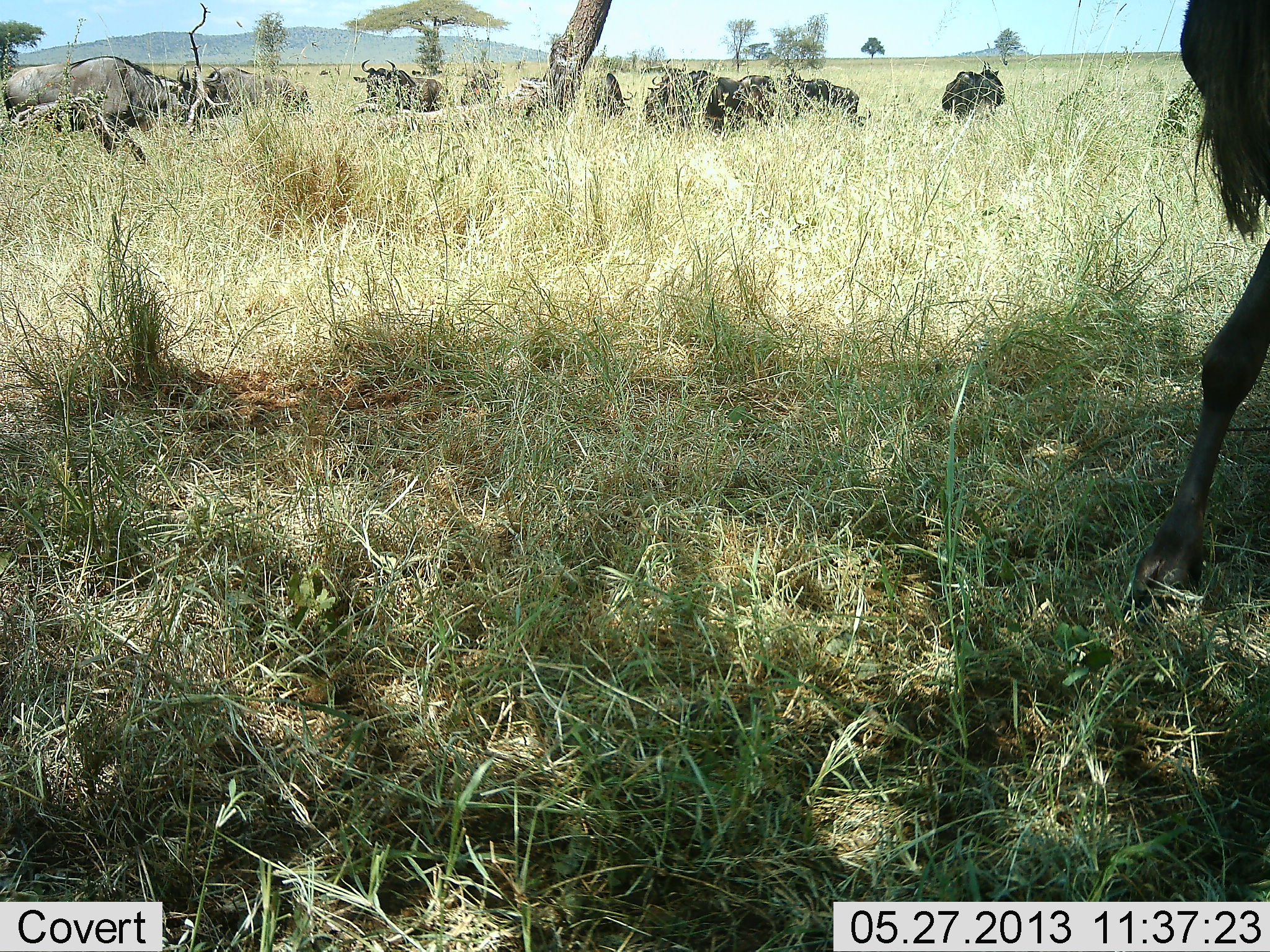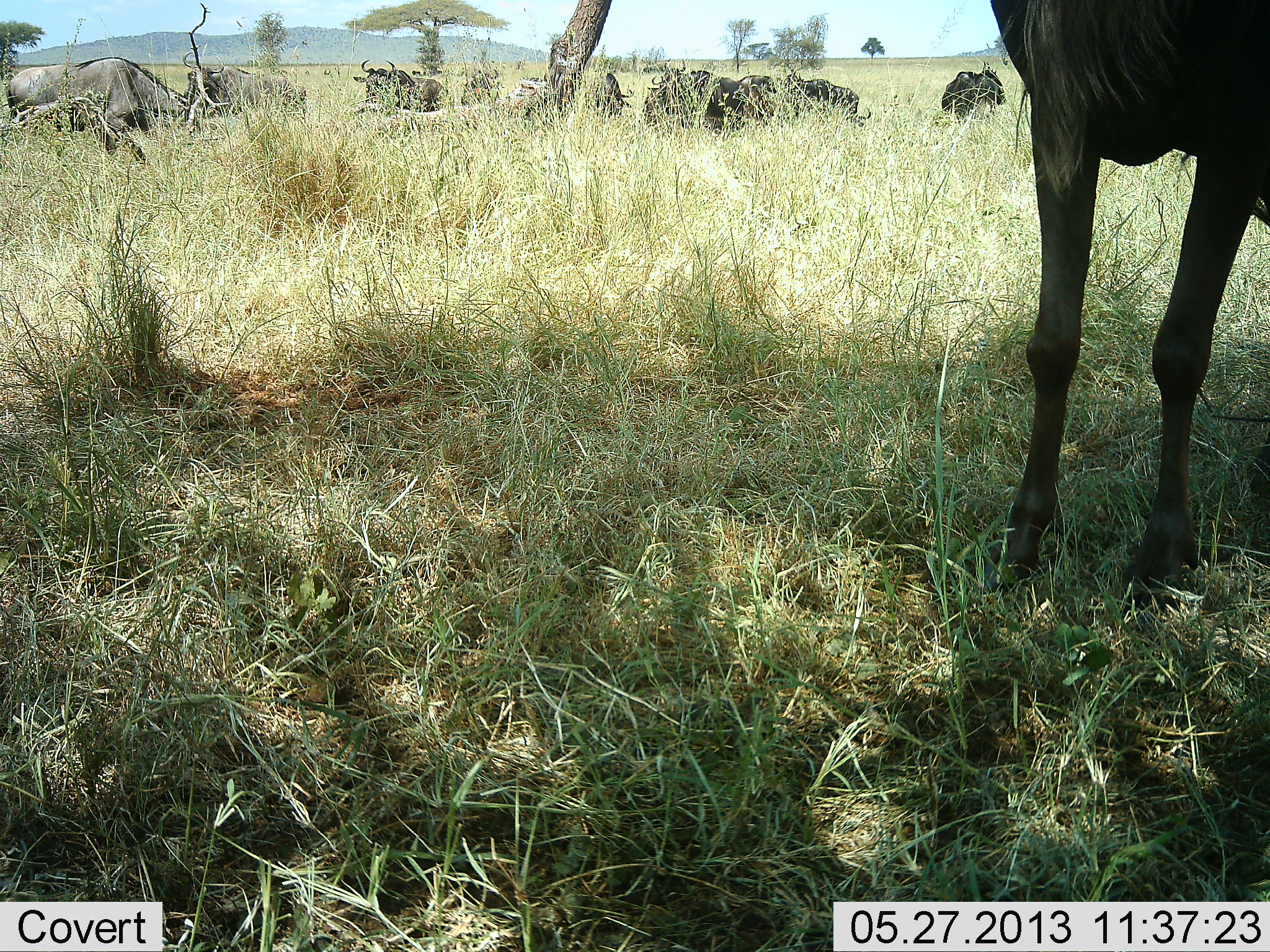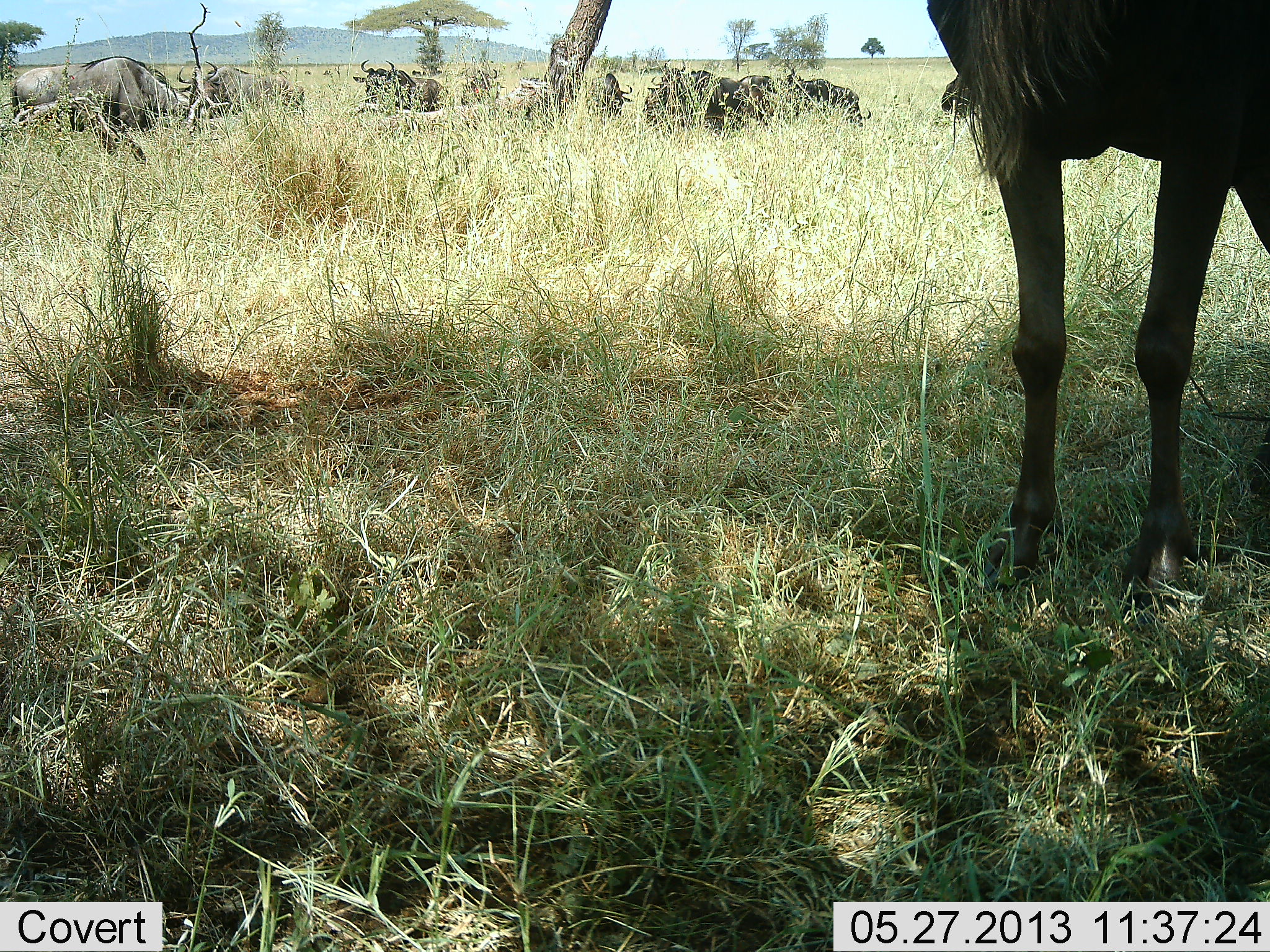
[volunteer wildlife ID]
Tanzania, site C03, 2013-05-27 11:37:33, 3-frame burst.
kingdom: Animalia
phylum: Chordata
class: Mammalia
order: Artiodactyla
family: Bovidae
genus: Connochaetes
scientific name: Connochaetes taurinus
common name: blue wildebeest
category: wildebeest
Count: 10.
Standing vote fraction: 81%.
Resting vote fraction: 26%.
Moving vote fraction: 26%.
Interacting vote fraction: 4%.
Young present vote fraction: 0%.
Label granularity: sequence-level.